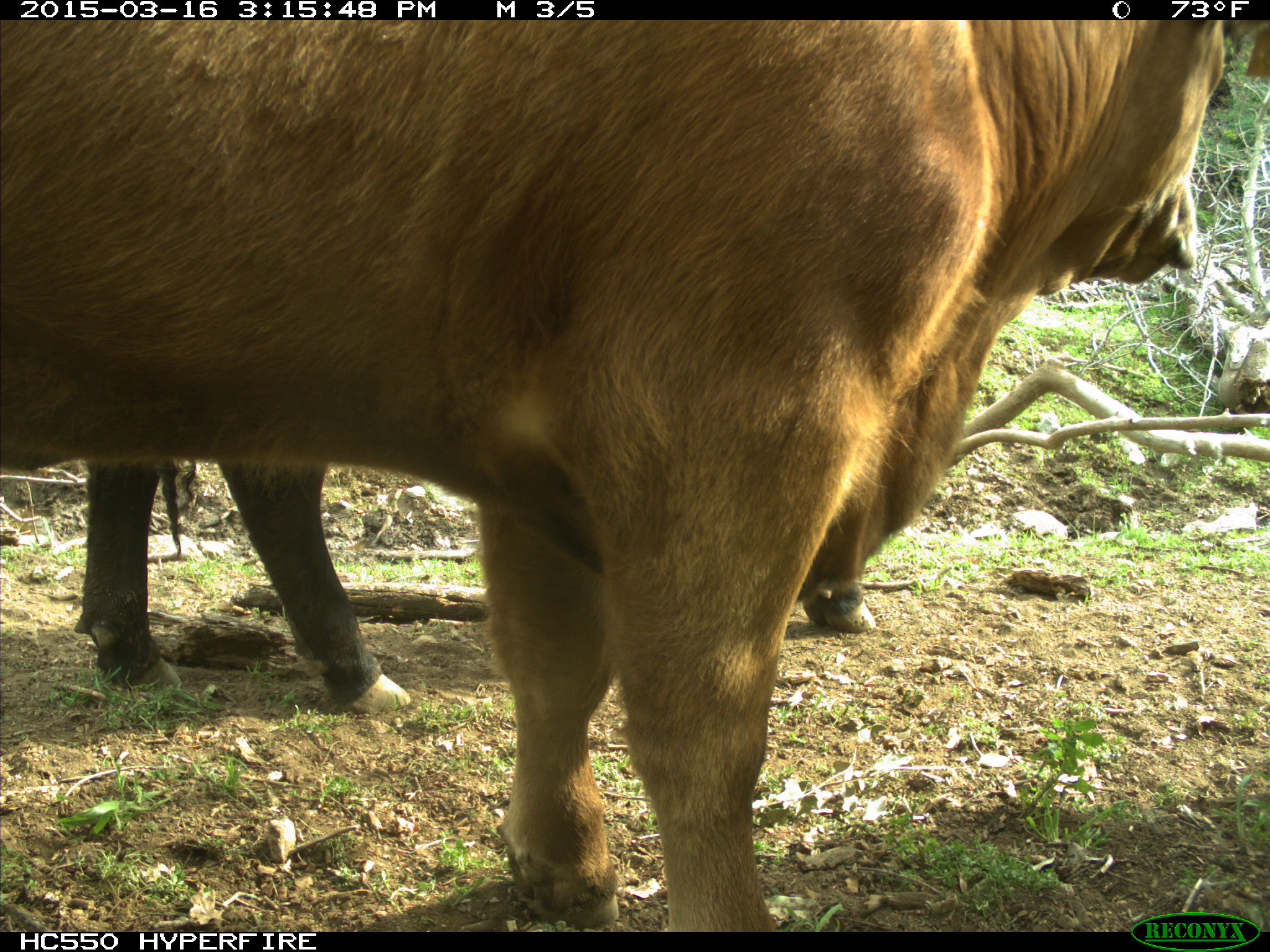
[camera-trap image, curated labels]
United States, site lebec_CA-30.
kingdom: Animalia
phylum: Chordata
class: Mammalia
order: Artiodactyla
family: Bovidae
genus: Bos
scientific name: Bos taurus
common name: domestic cow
Bos taurus (domestic cow).